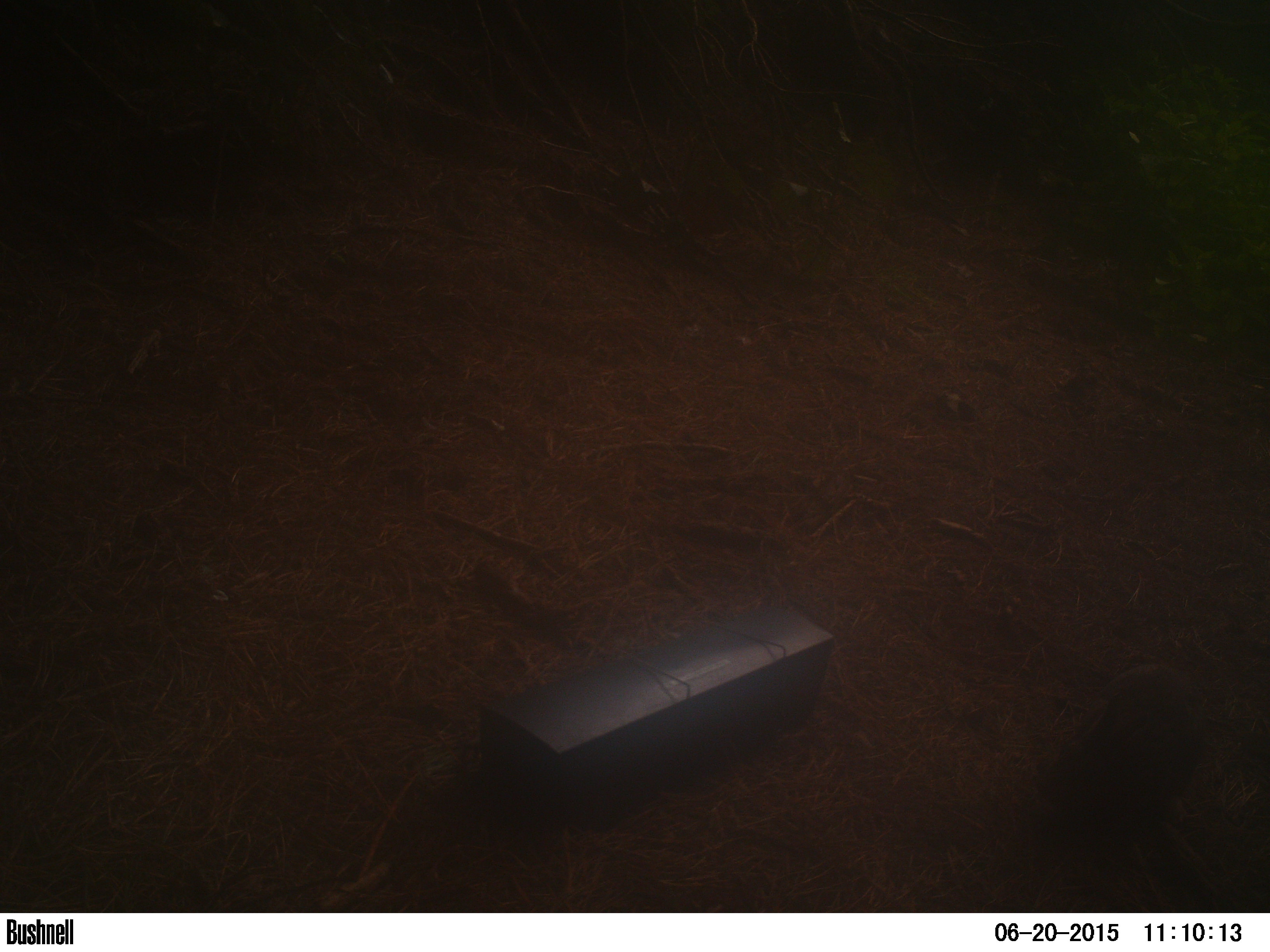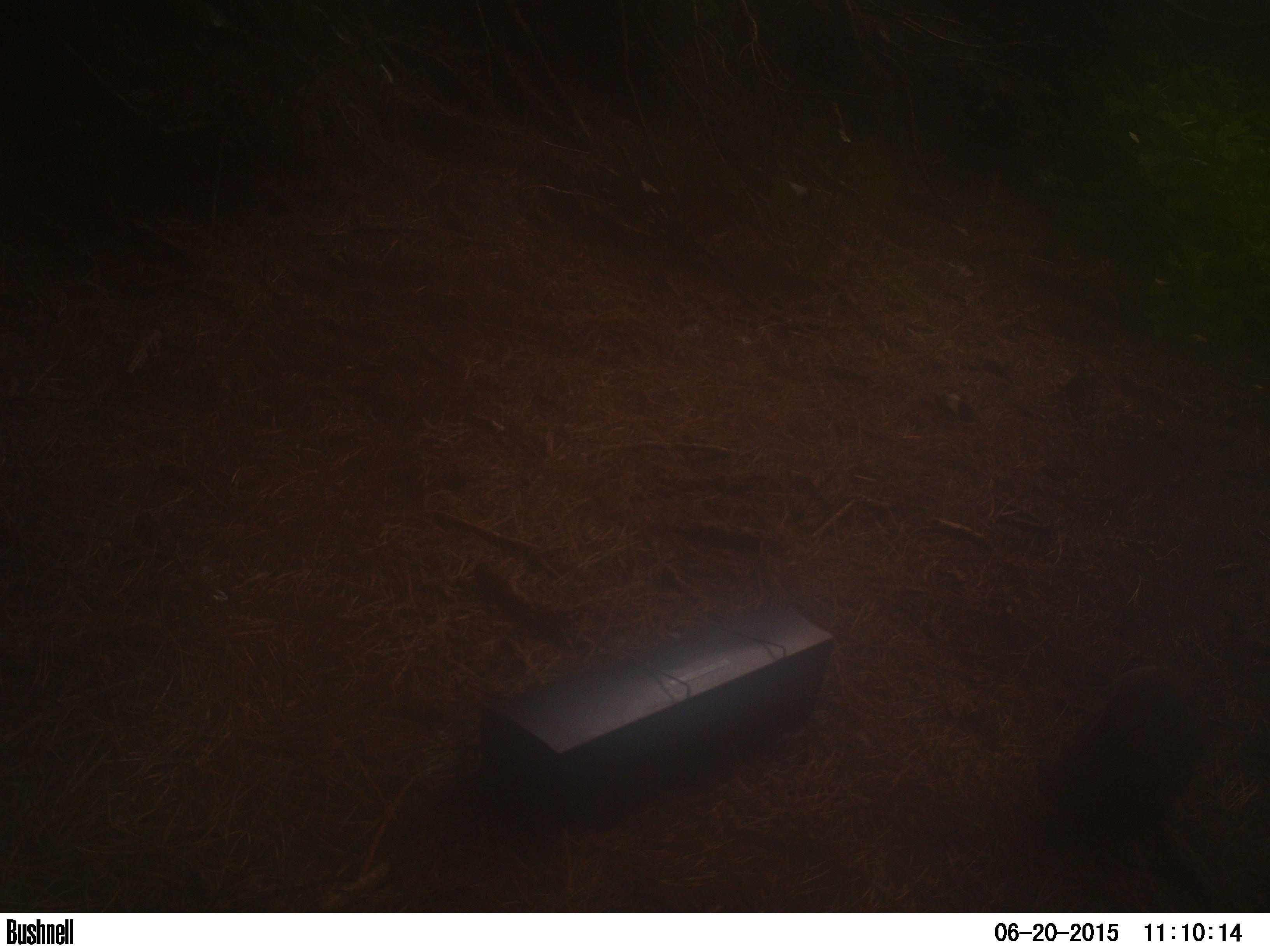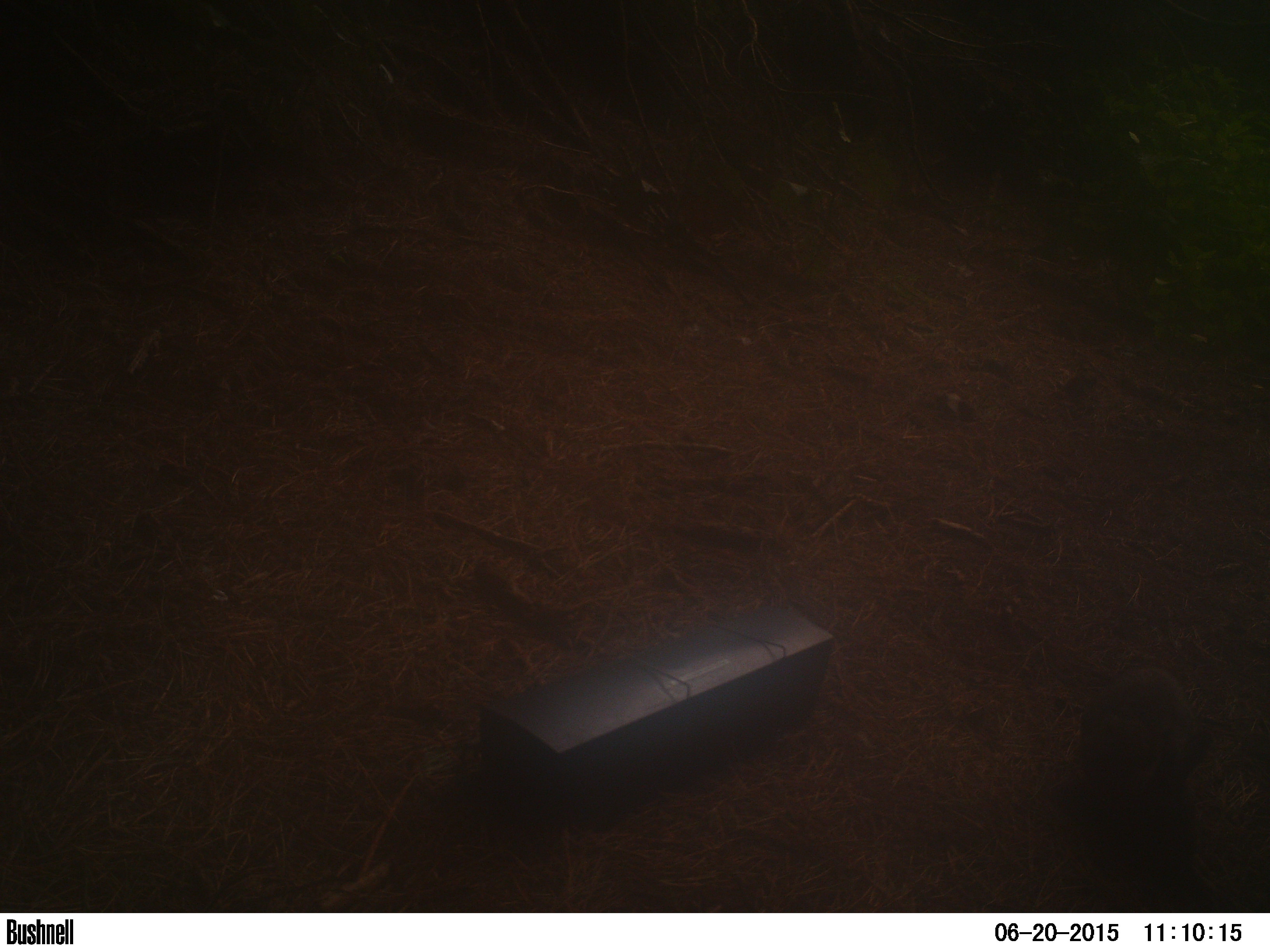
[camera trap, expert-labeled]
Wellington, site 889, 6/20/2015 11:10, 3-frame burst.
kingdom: Animalia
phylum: Chordata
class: Mammalia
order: Lagomorpha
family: Leporidae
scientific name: Leporidae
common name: rabbit